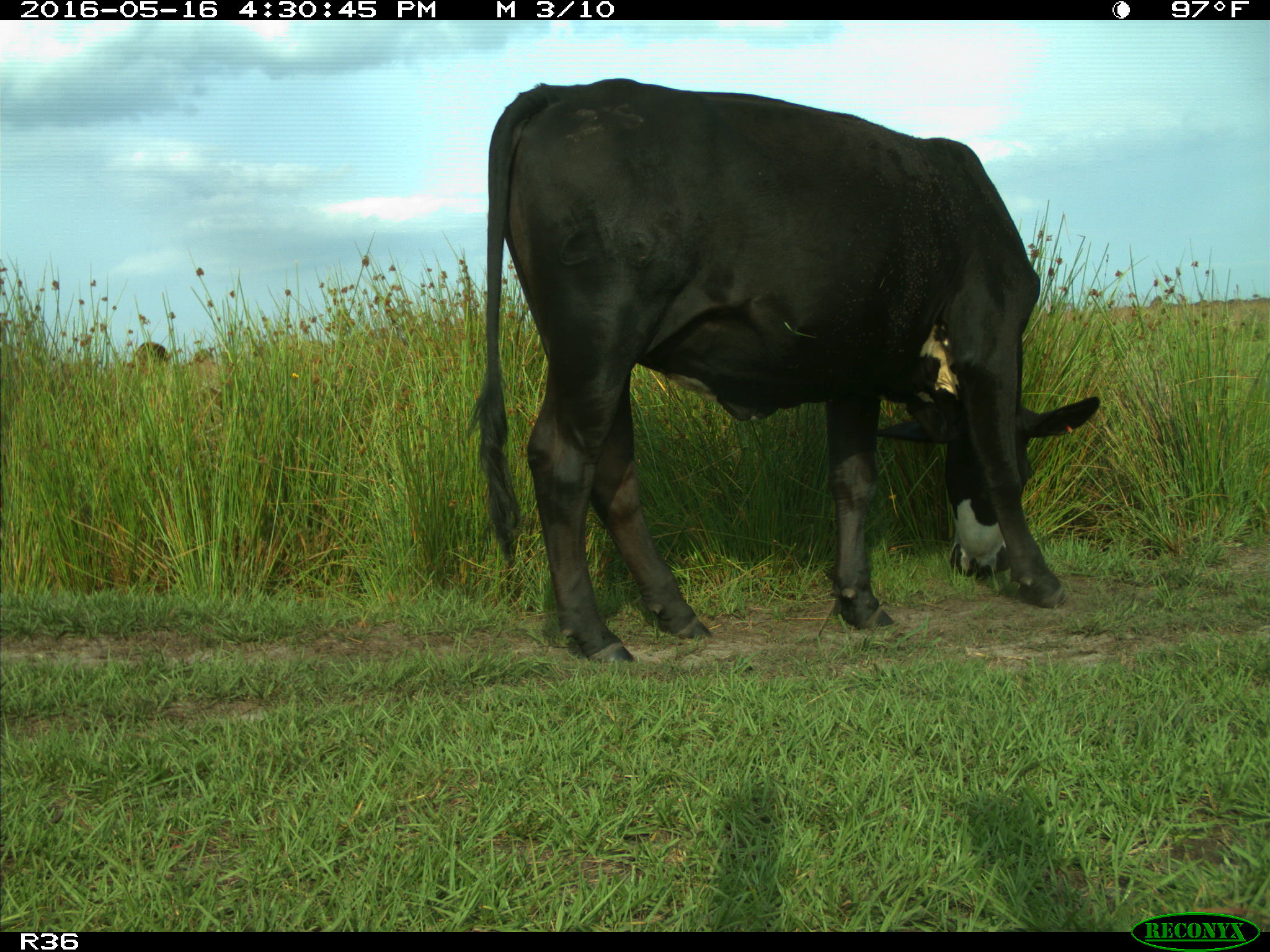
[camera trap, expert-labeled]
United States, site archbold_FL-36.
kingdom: Animalia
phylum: Chordata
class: Mammalia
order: Artiodactyla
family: Bovidae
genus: Bos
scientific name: Bos taurus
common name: domestic cow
Bos taurus (domestic cow).